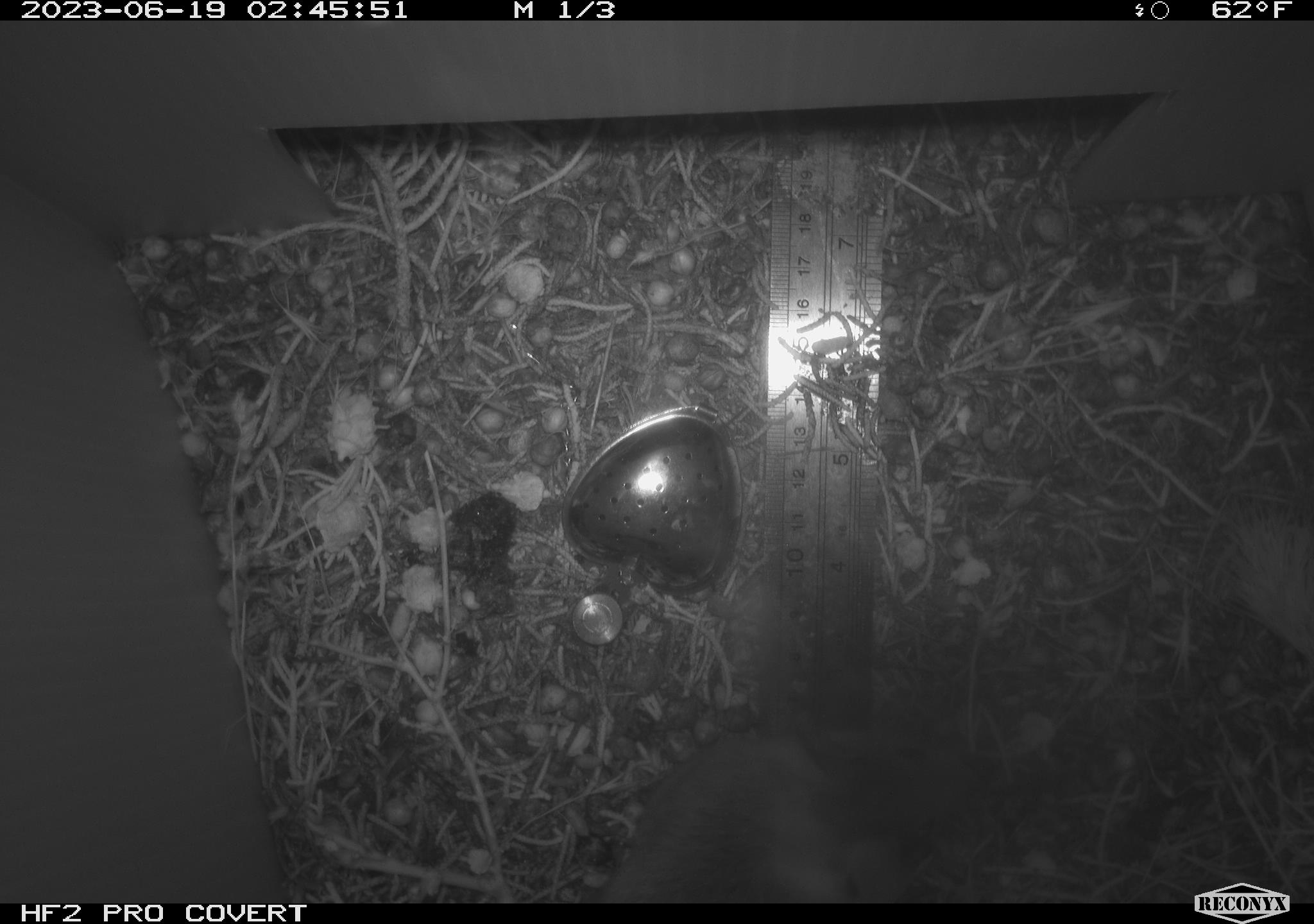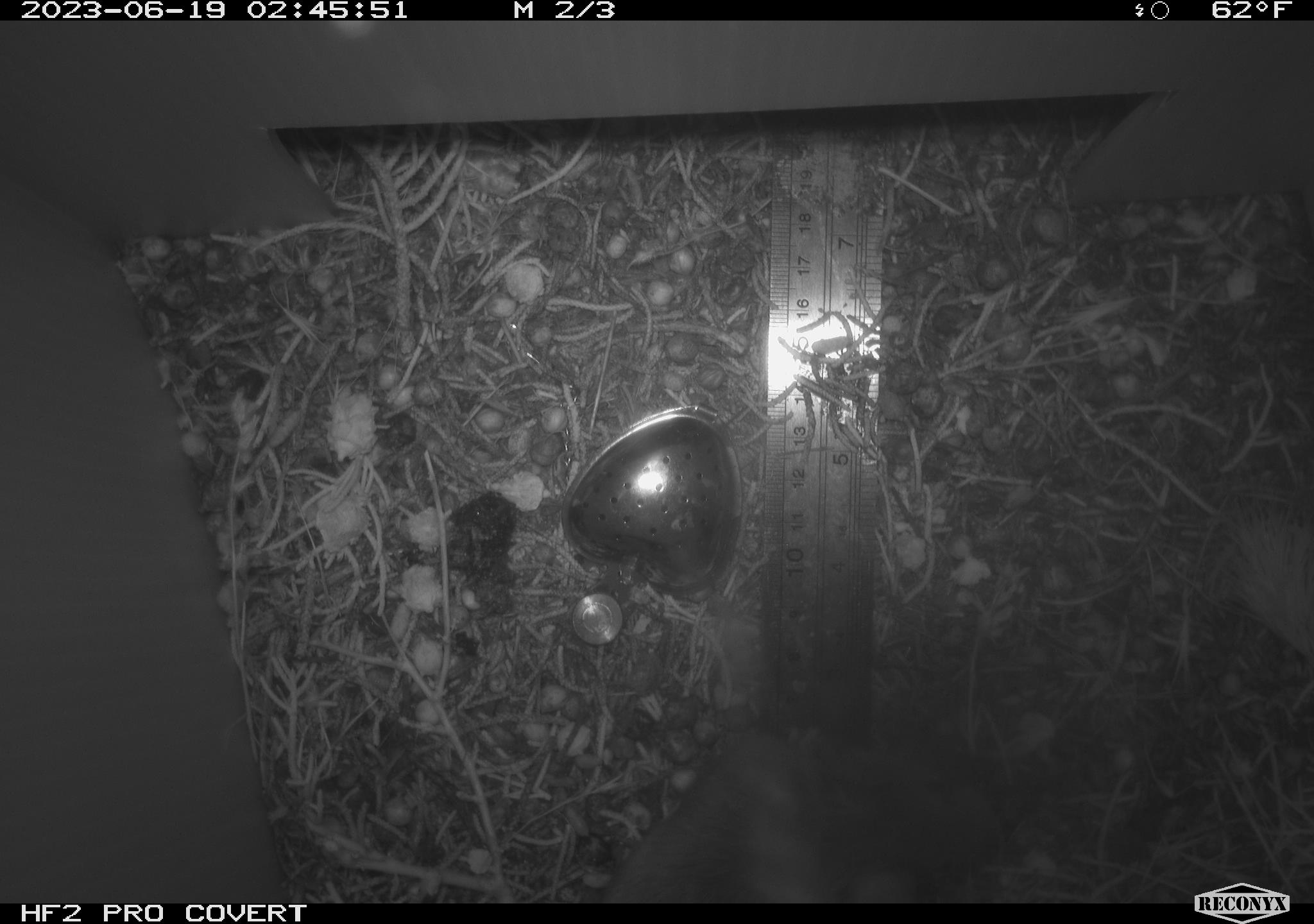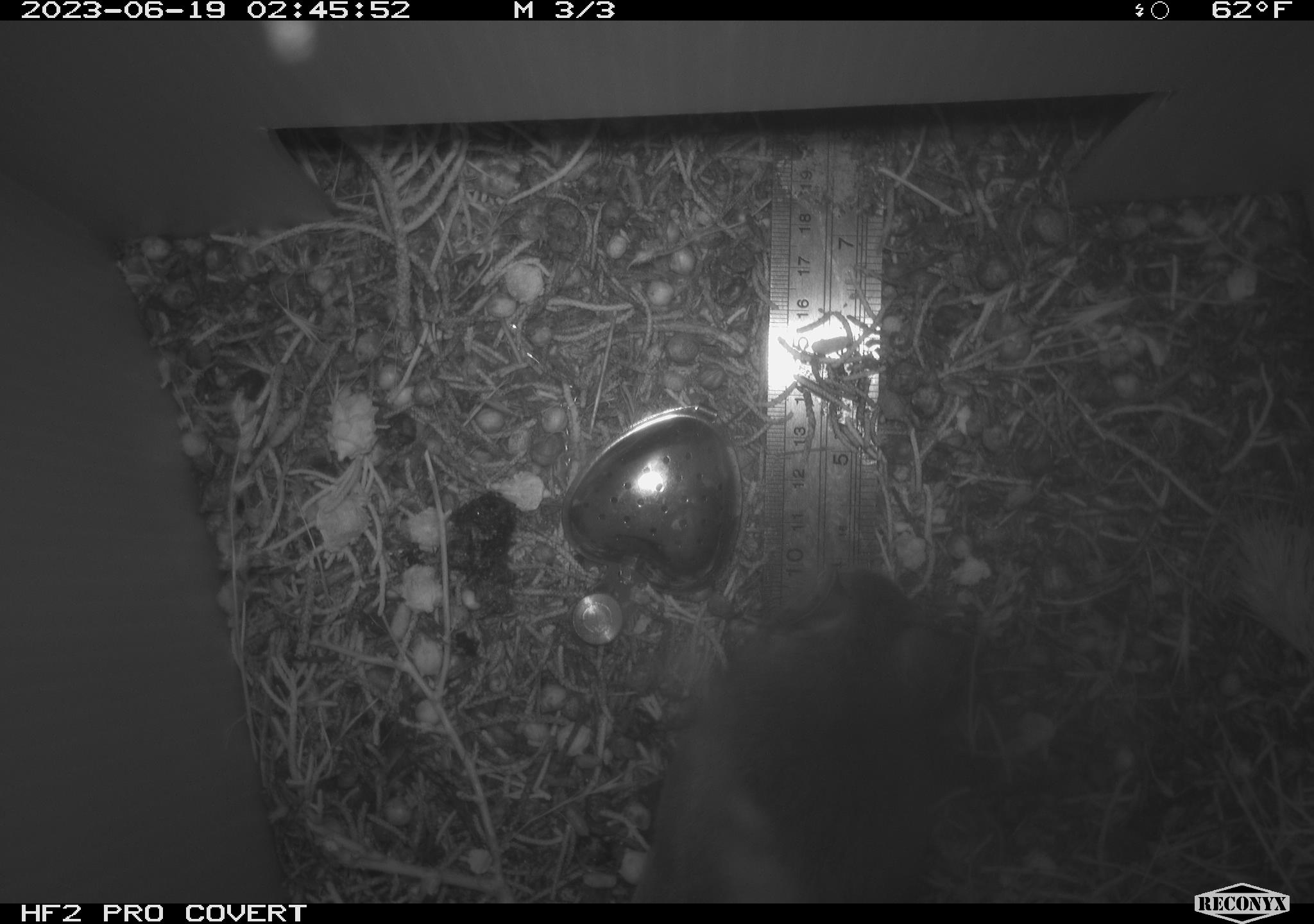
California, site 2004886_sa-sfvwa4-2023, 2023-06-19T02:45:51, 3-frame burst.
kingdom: Animalia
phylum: Chordata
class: Mammalia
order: Rodentia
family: Cricetidae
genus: Neotoma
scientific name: Neotoma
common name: pack rat or woodrat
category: neotoma species